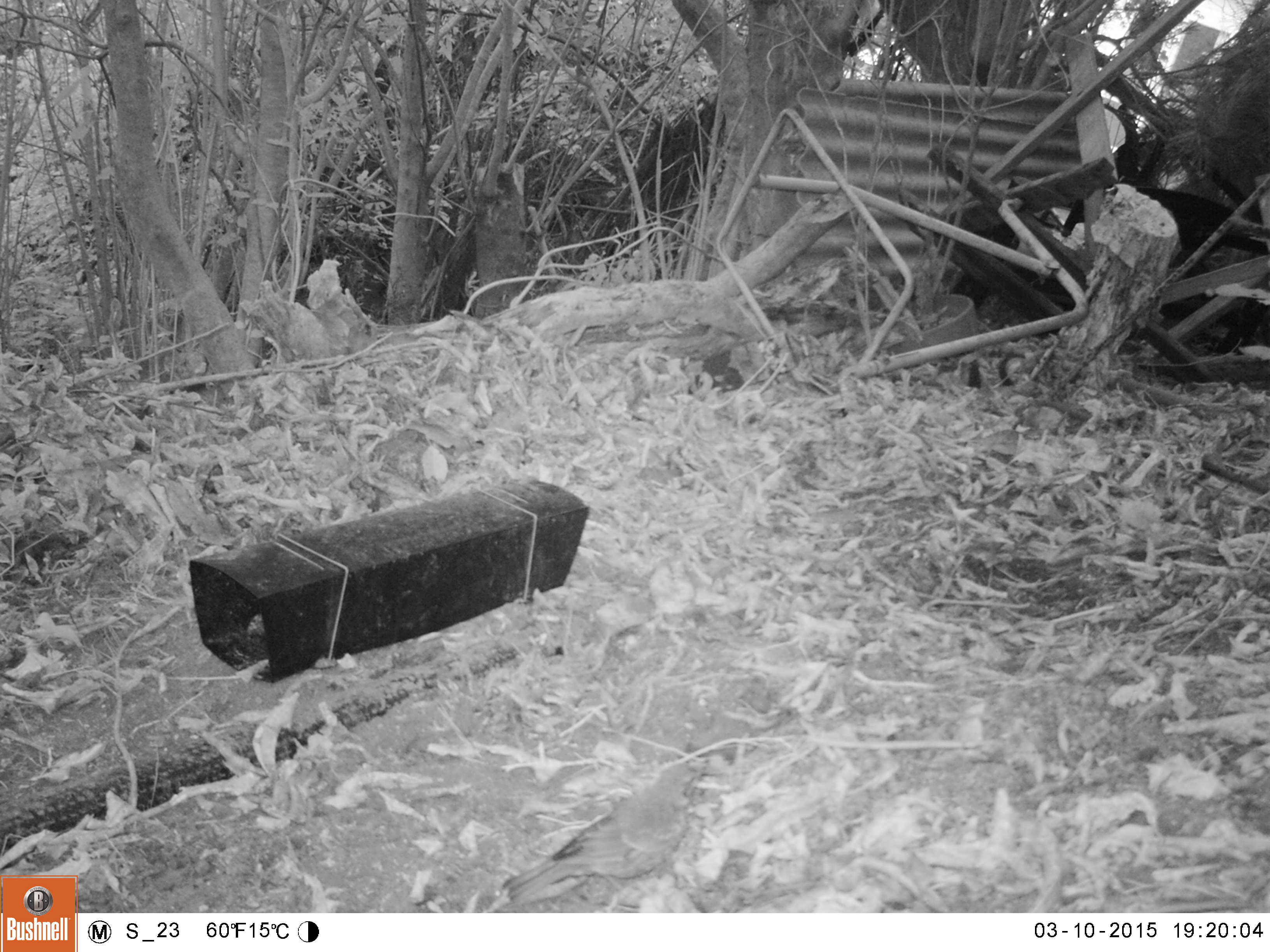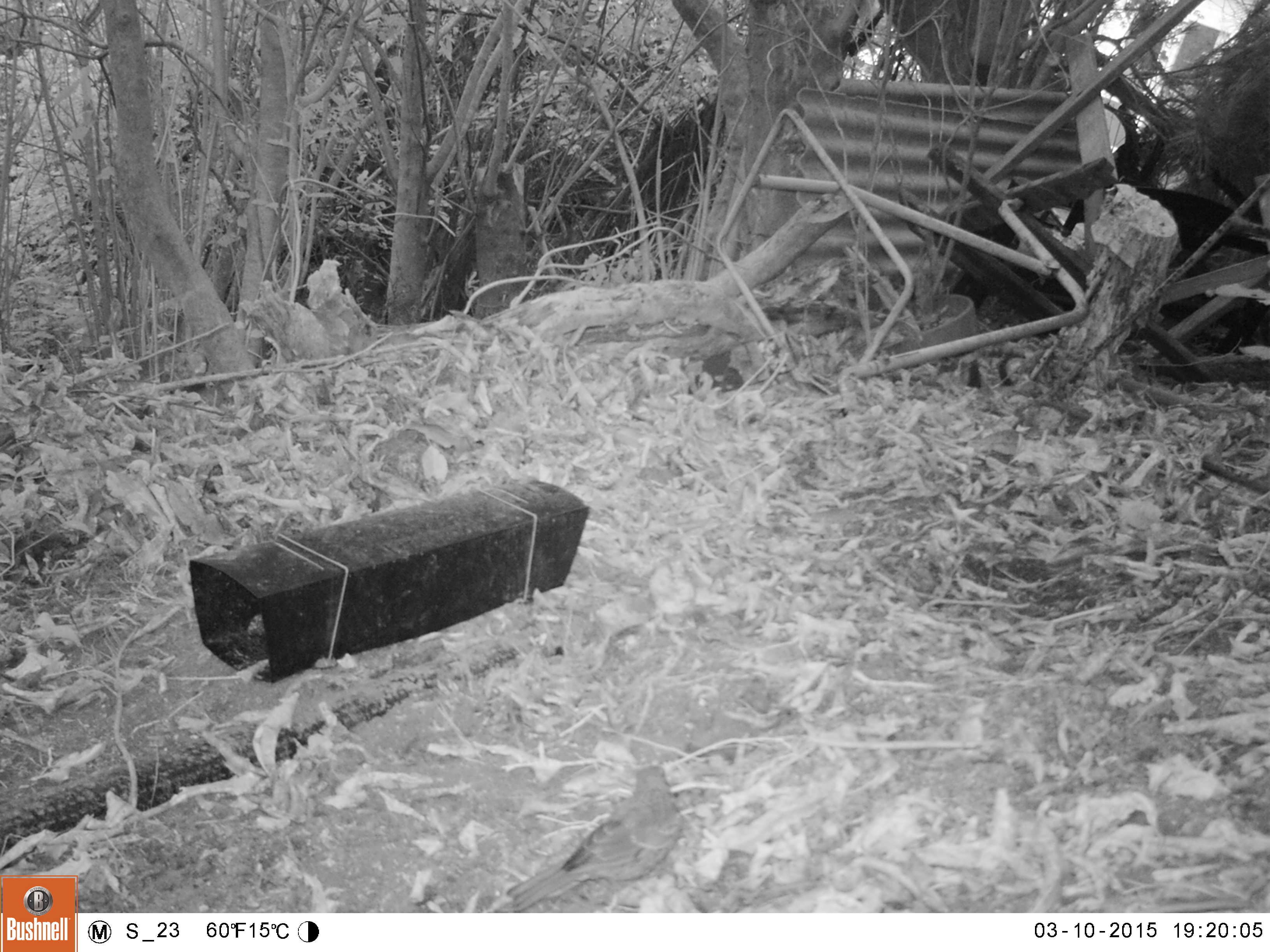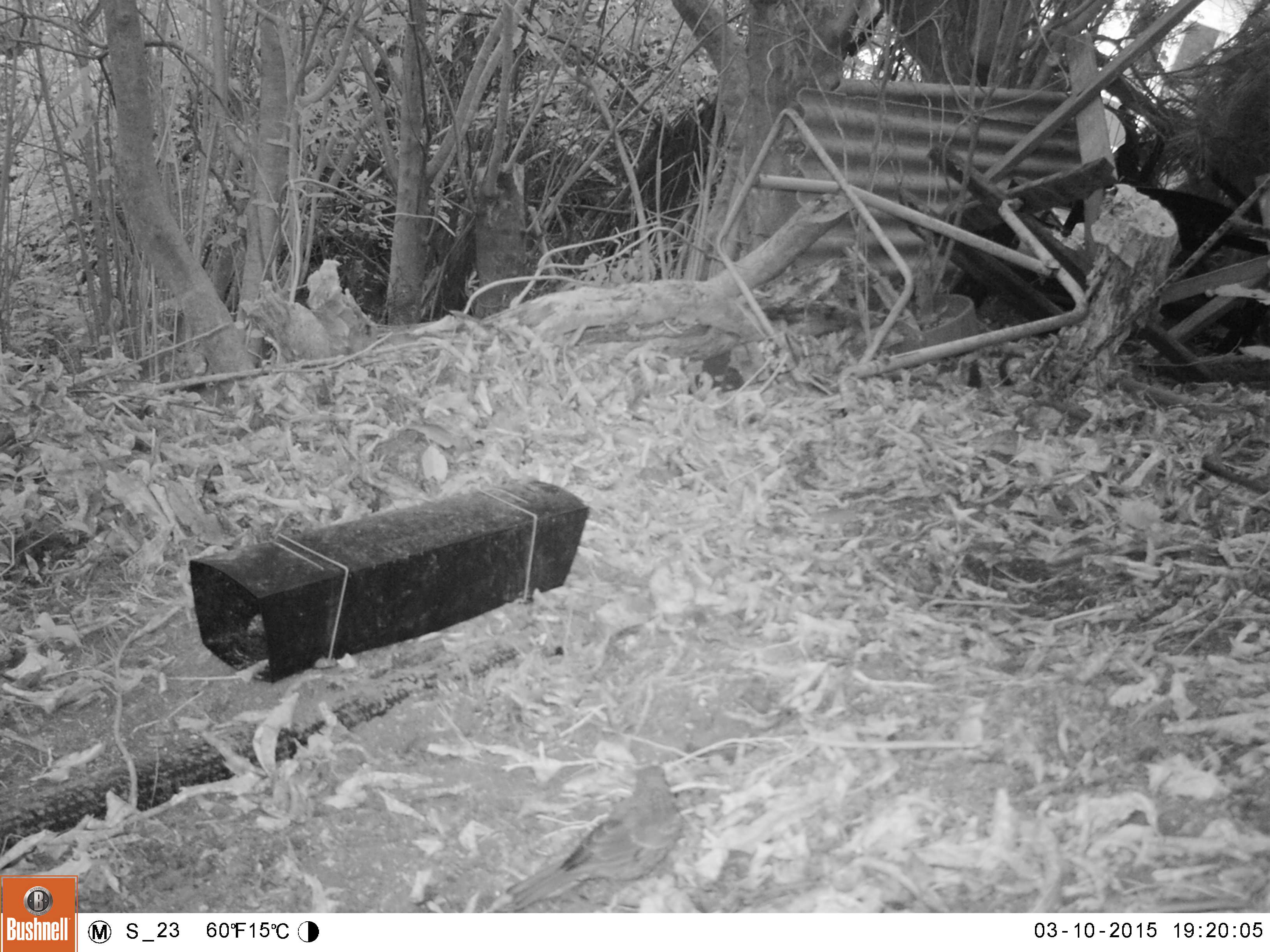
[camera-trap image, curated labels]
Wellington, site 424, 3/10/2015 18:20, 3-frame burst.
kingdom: Animalia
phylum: Chordata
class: Aves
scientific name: Aves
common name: bird